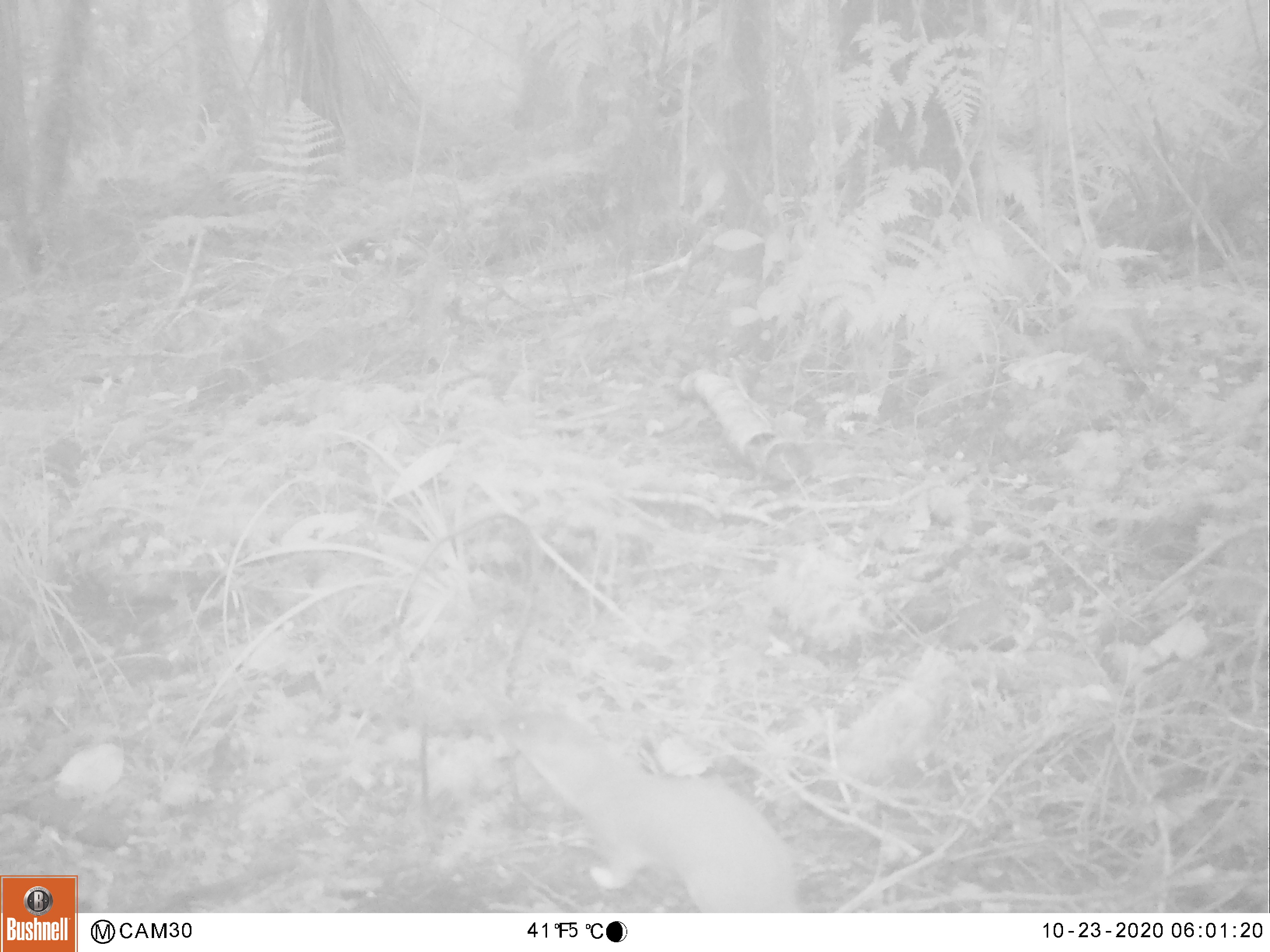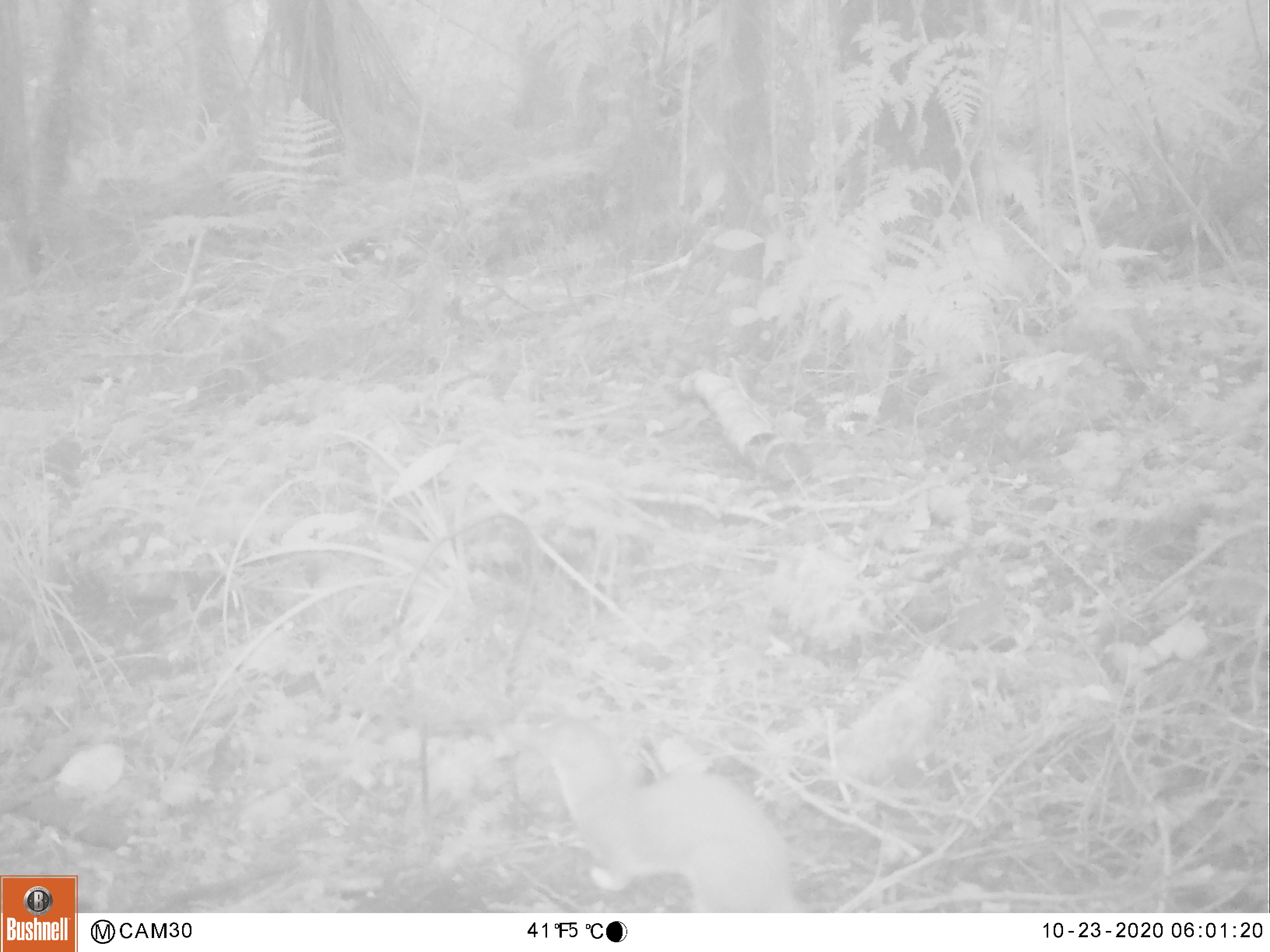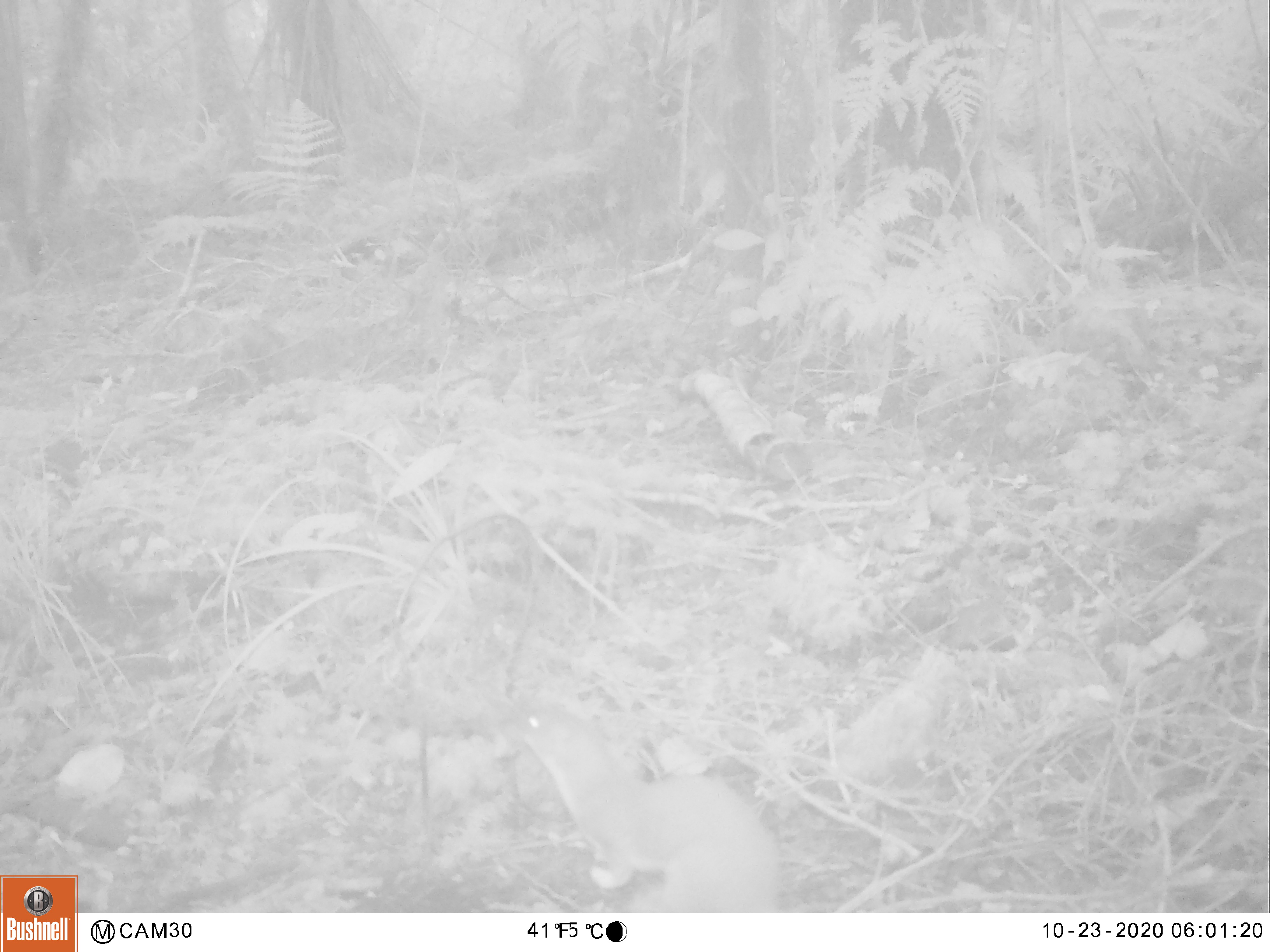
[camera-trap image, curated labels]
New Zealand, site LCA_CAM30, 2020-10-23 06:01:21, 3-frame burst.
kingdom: Animalia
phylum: Chordata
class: Mammalia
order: Carnivora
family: Mustelidae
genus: Mustela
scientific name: Mustela erminea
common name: stoat